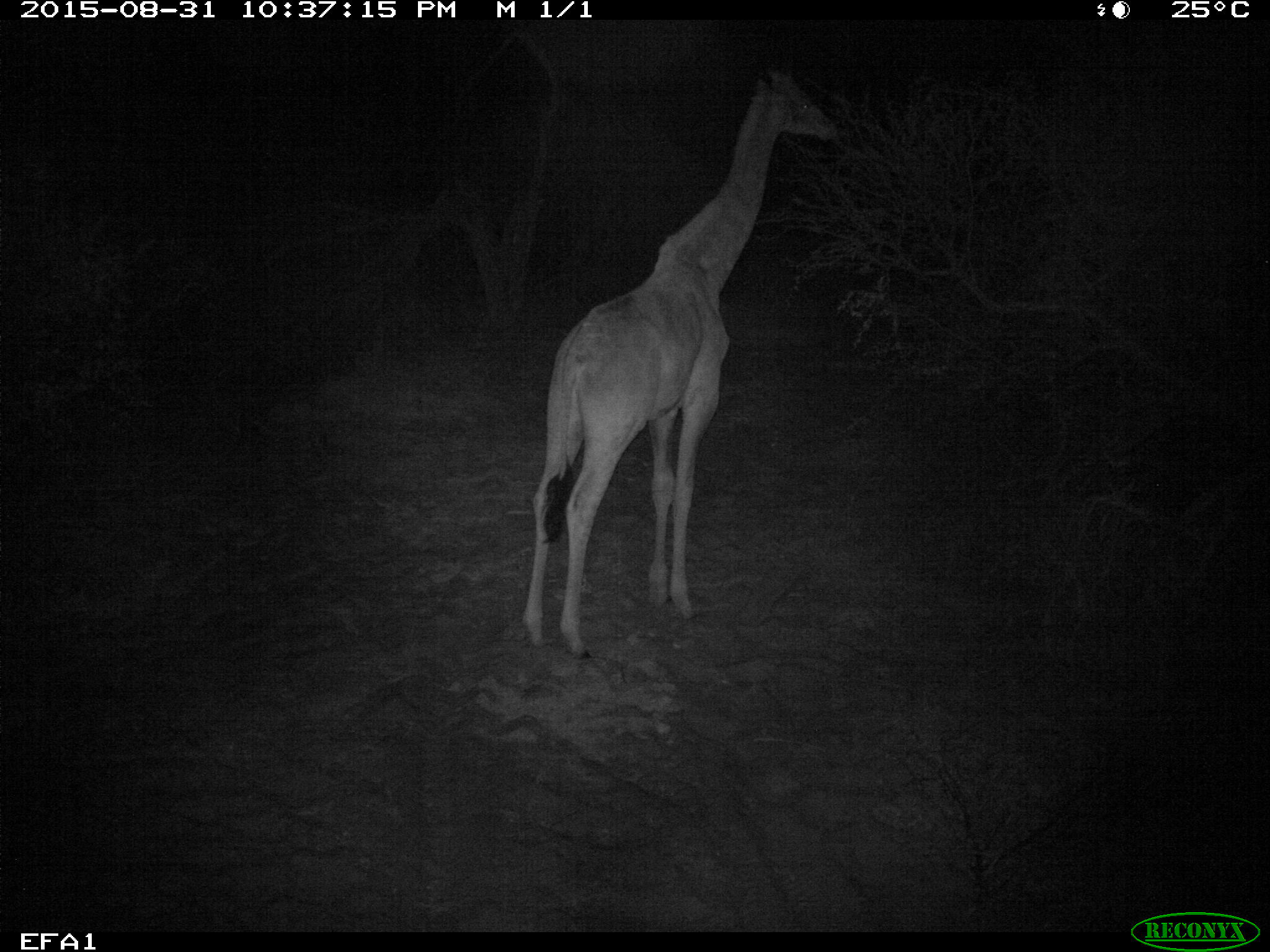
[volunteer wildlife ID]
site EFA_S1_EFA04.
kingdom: Animalia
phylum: Chordata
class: Mammalia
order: Artiodactyla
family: Giraffidae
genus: Giraffa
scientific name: Giraffa camelopardalis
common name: giraffe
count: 1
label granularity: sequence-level